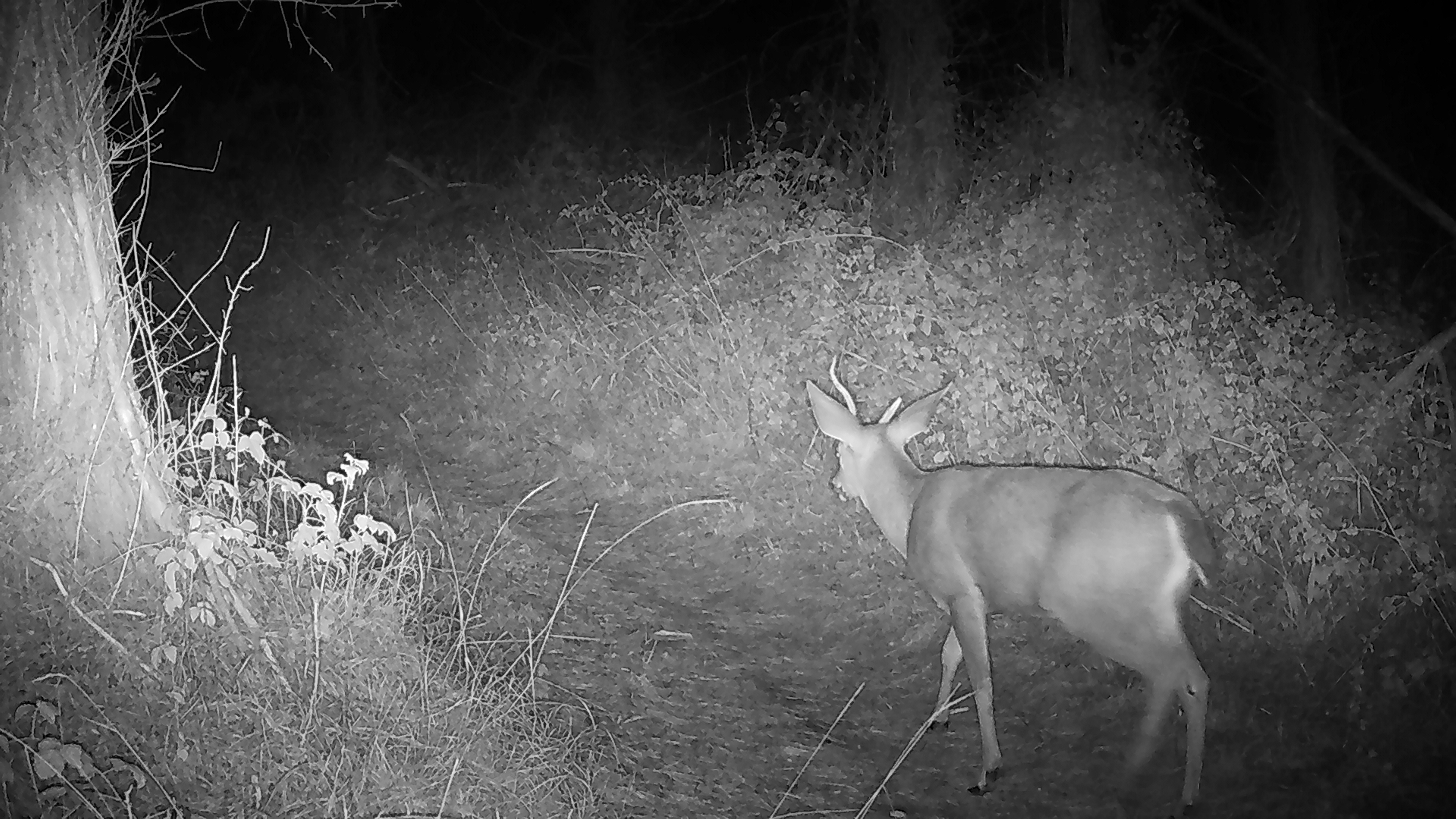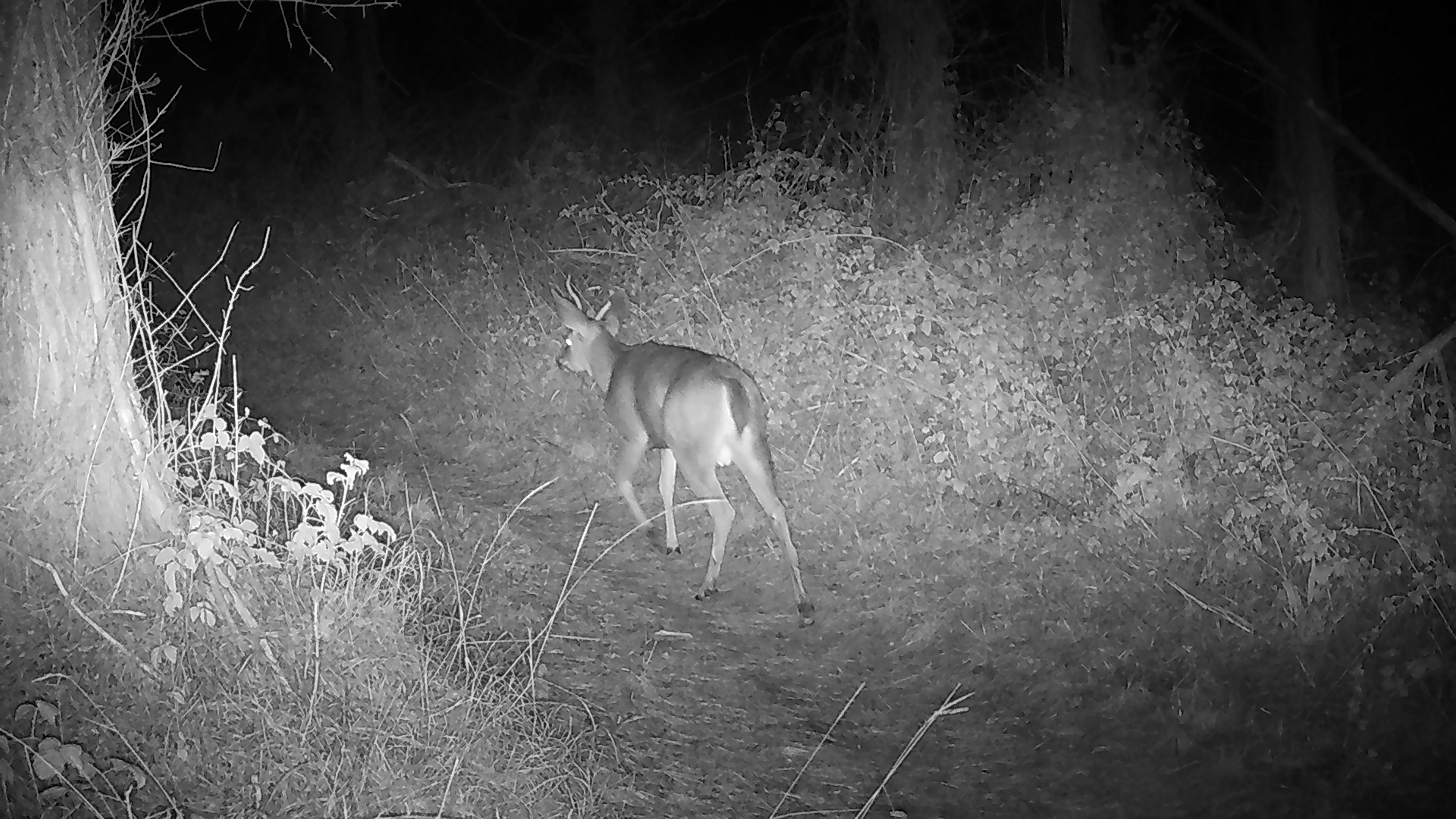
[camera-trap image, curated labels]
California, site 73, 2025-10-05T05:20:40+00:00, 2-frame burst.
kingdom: Animalia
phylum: Chordata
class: Mammalia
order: Artiodactyla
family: Cervidae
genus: Odocoileus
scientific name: Odocoileus hemionus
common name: mule deer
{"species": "mule deer (Odocoileus hemionus)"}